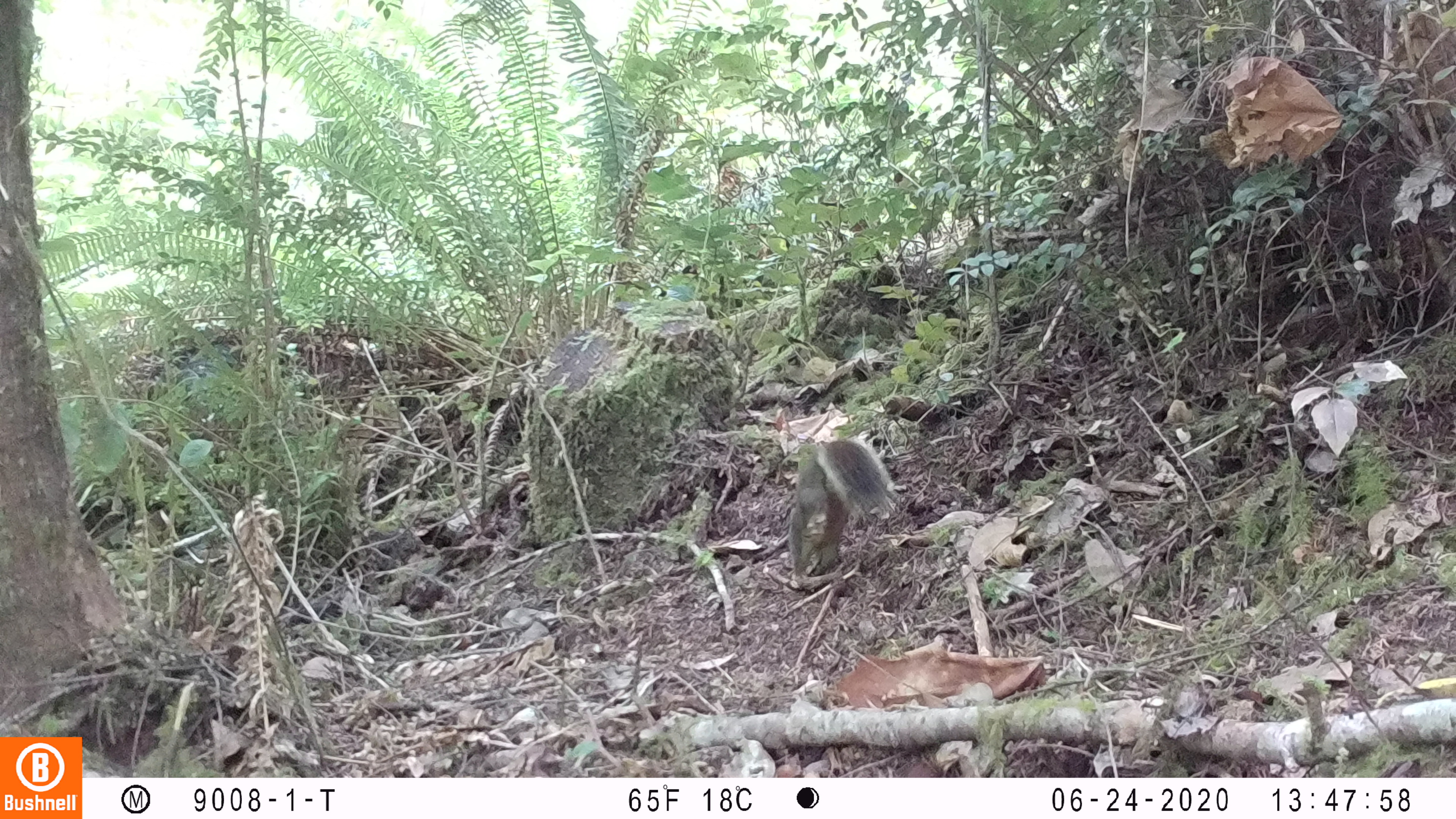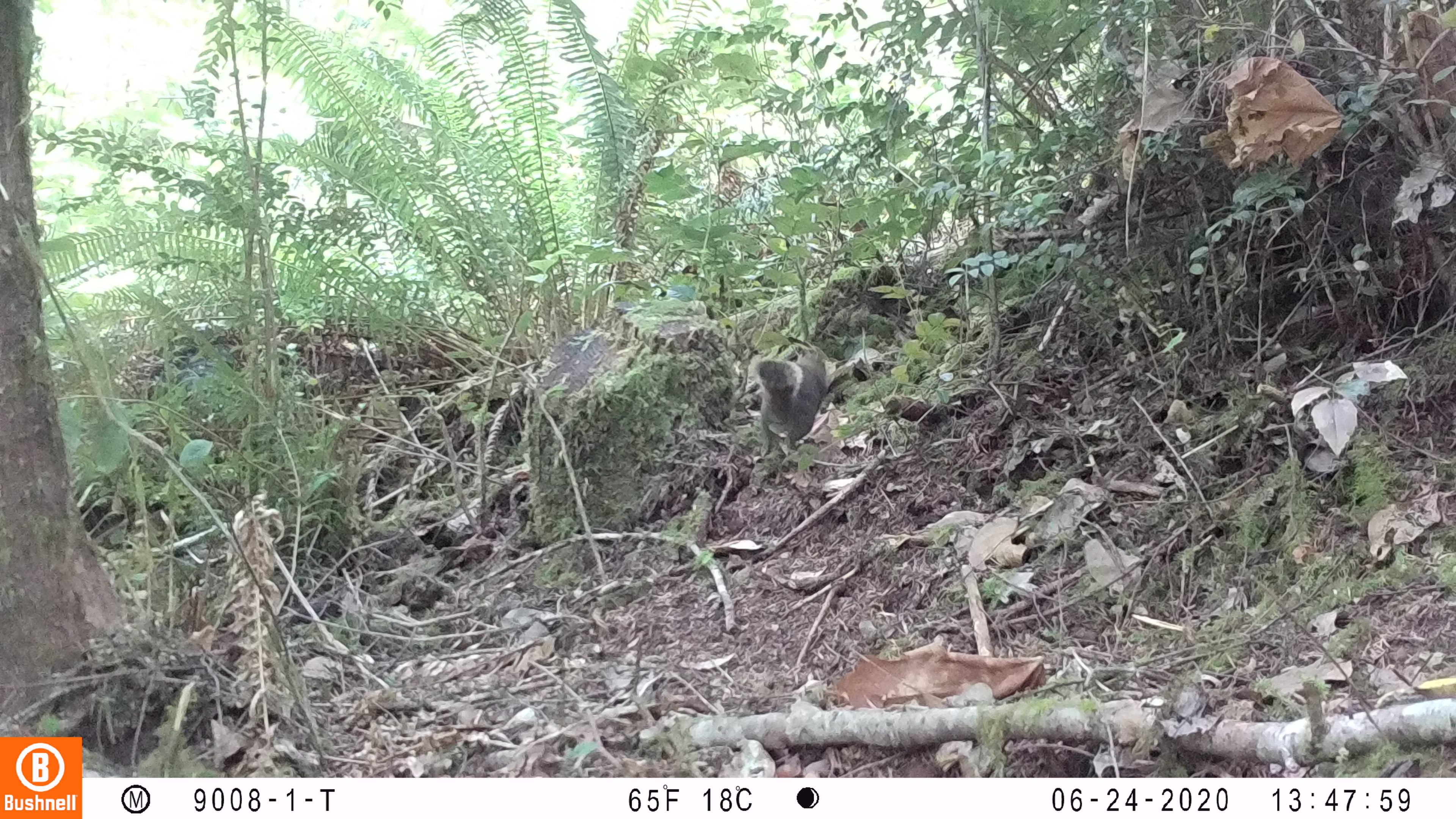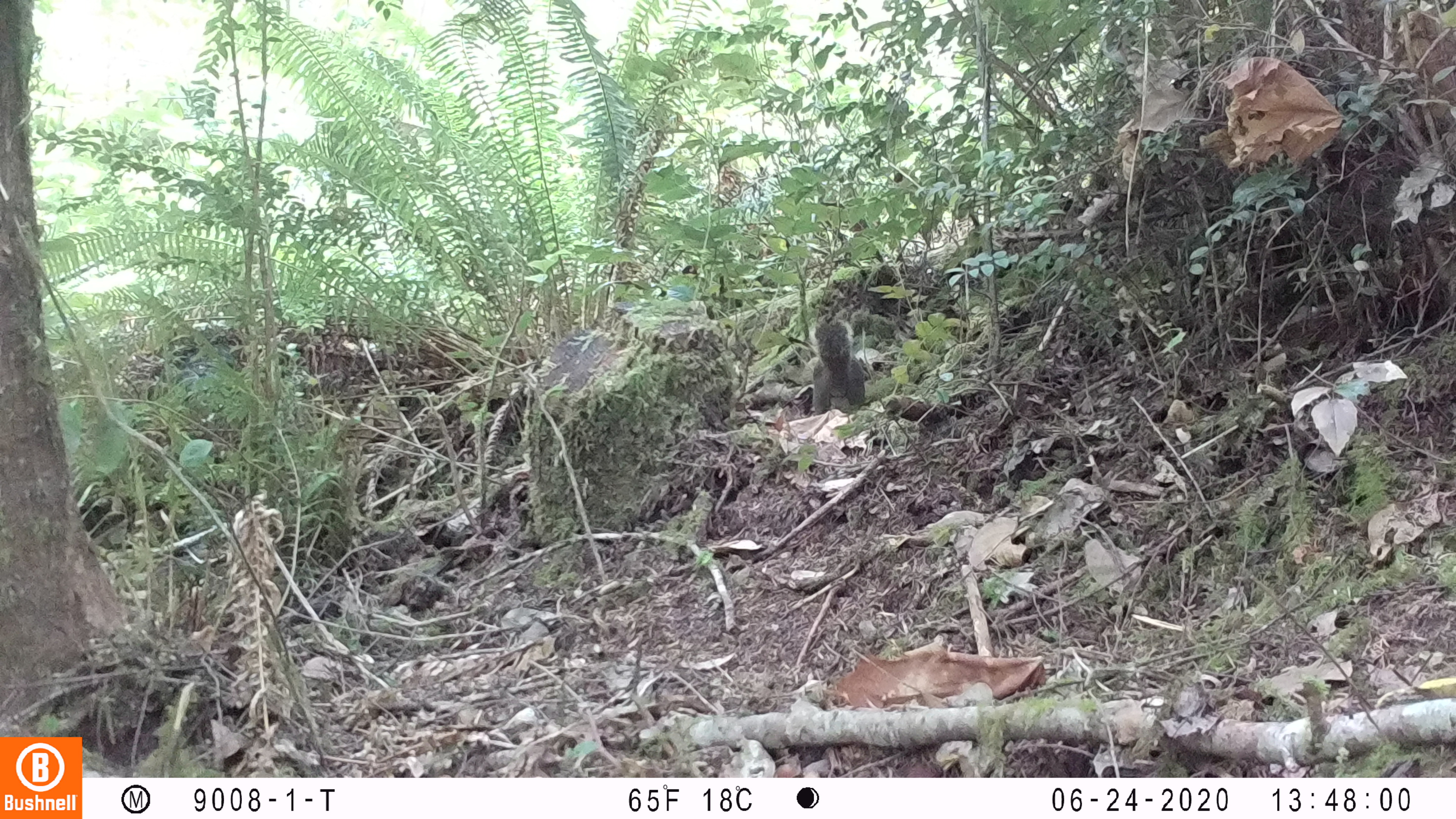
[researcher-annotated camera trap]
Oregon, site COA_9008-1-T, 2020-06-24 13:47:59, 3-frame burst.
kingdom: Animalia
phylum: Chordata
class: Mammalia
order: Rodentia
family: Sciuridae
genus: Tamiasciurus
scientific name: Tamiasciurus douglasii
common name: douglas squirrel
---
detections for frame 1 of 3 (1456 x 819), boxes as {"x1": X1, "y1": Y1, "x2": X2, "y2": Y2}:
douglas squirrel: {"x1": 782, "y1": 436, "x2": 891, "y2": 585}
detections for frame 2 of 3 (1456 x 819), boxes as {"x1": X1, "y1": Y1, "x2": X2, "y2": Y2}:
douglas squirrel: {"x1": 743, "y1": 349, "x2": 831, "y2": 466}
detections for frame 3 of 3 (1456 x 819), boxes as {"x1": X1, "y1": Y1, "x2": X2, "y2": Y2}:
douglas squirrel: {"x1": 798, "y1": 316, "x2": 875, "y2": 414}